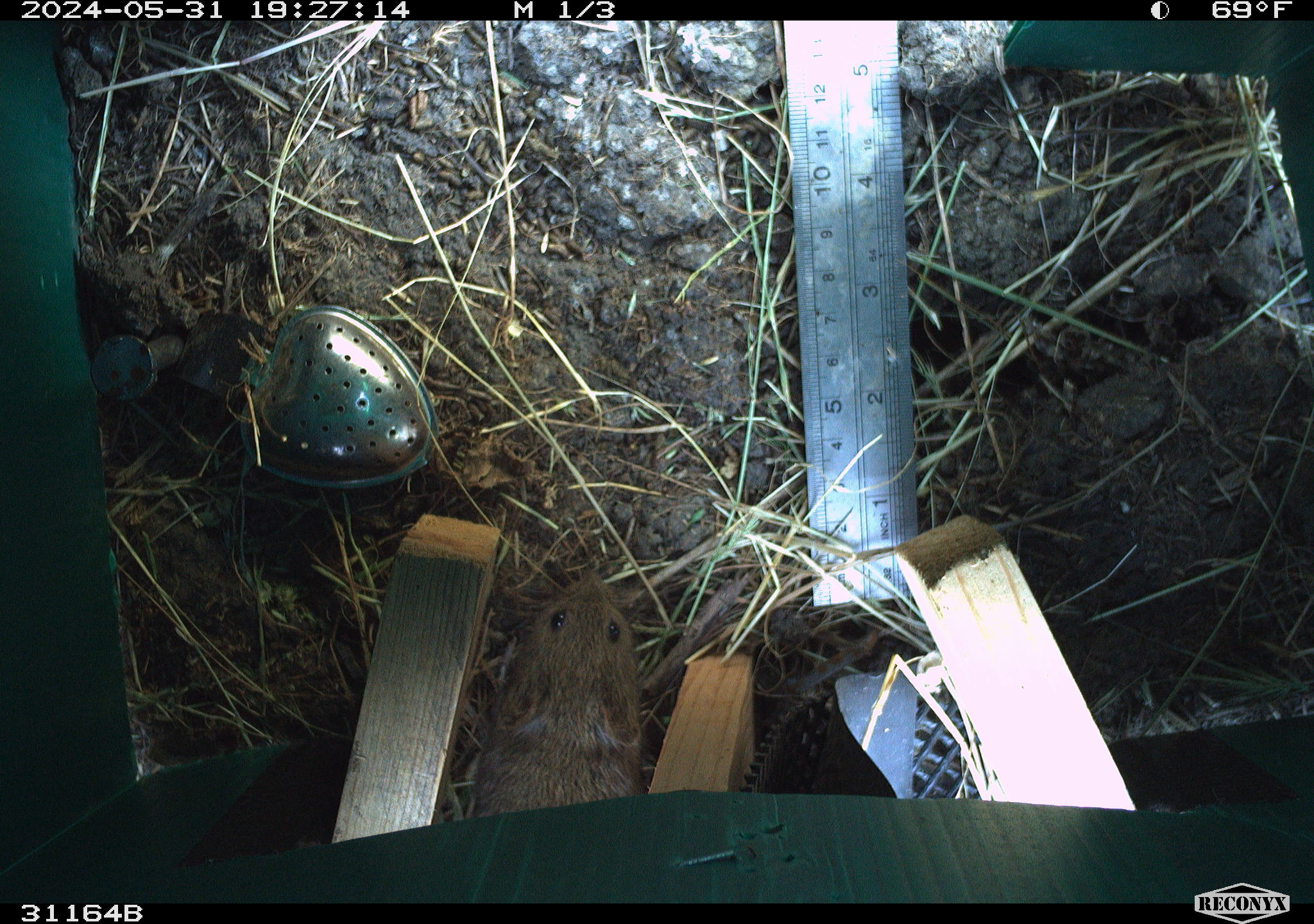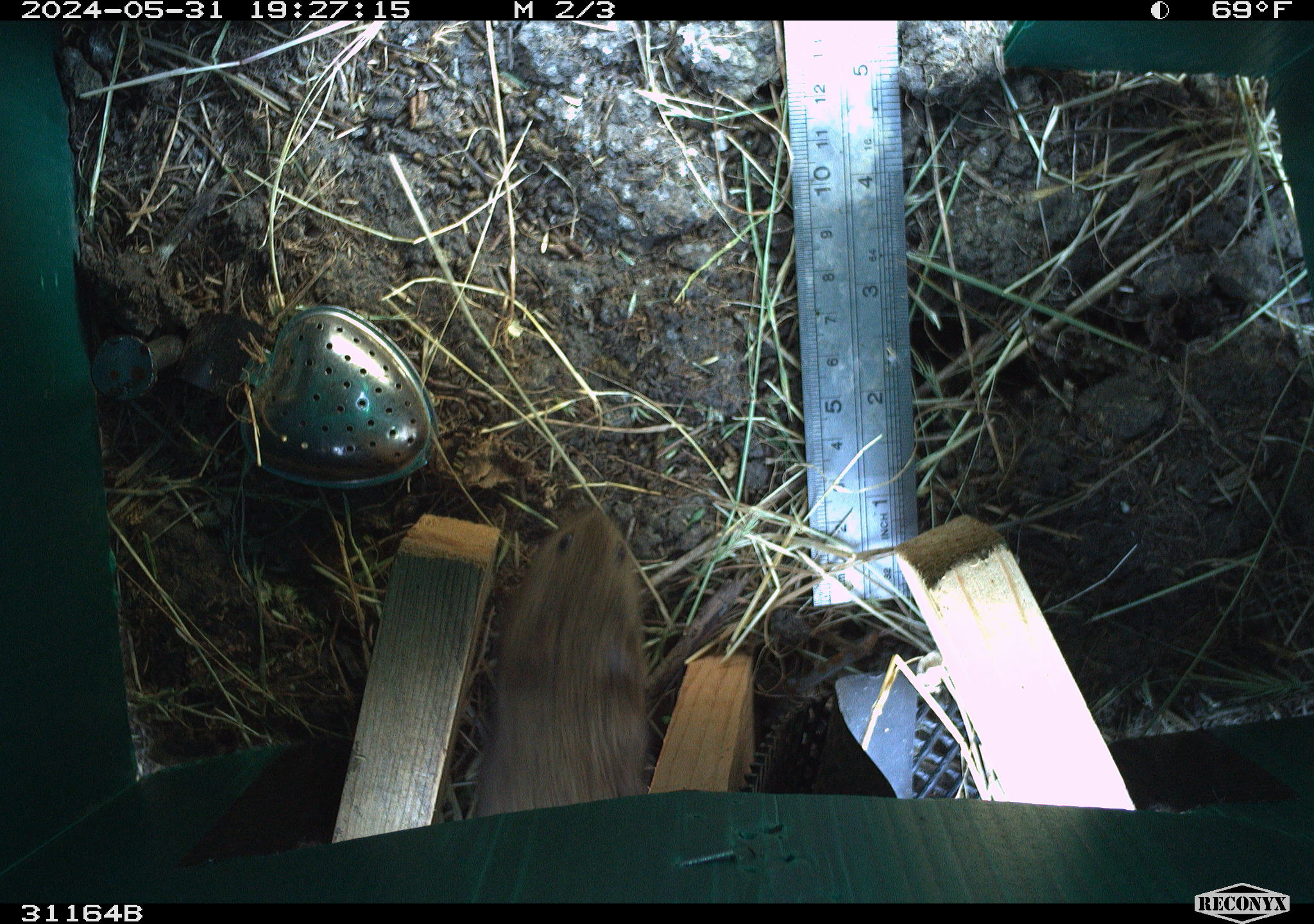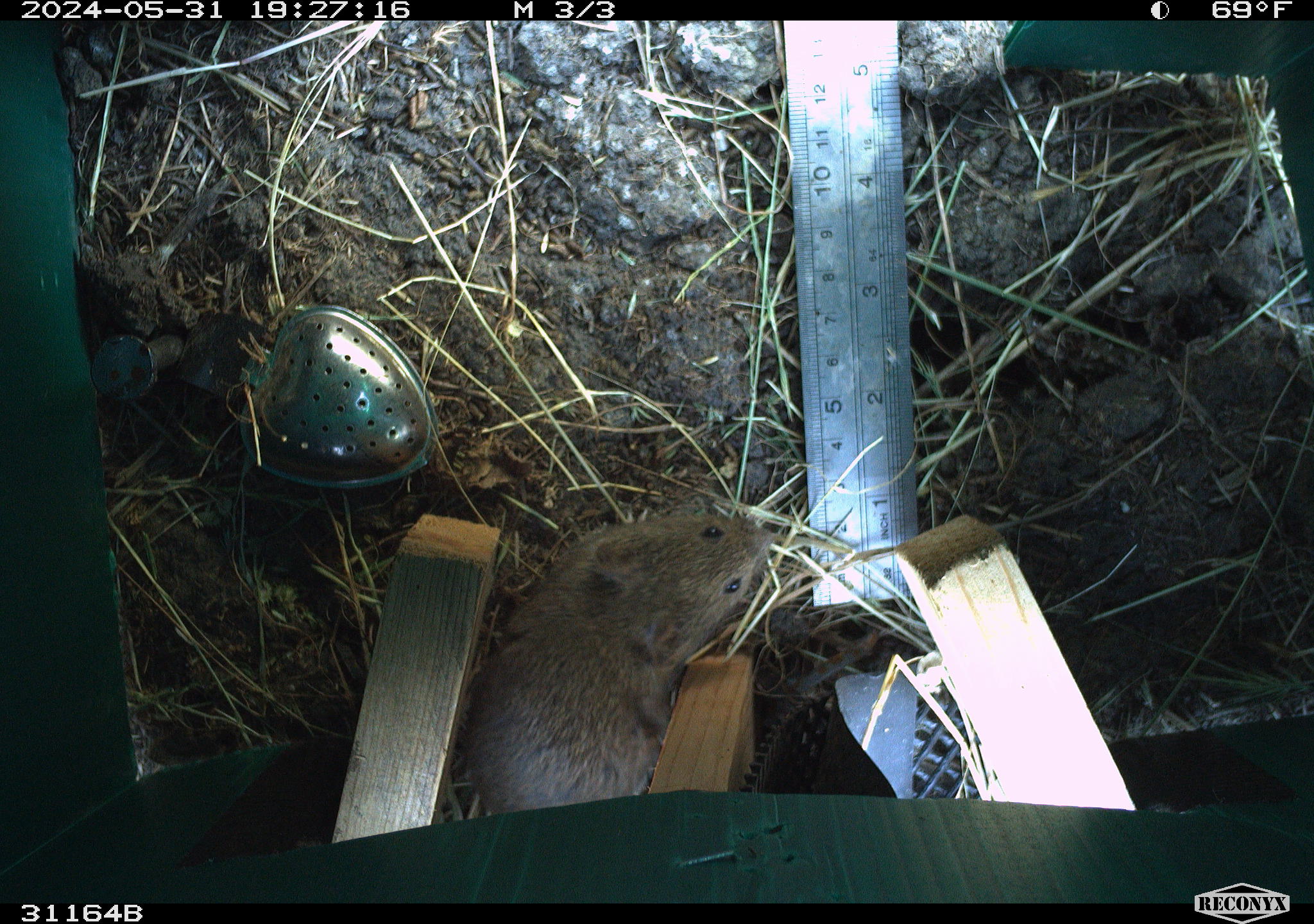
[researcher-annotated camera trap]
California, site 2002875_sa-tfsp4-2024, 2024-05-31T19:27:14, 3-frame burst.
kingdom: Animalia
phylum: Chordata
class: Mammalia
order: Rodentia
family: Cricetidae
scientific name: Arvicolinae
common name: voles, lemmings, and muskrats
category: arvicolinae subfamily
Arvicolinae subfamily (voles, lemmings, and muskrats) (Arvicolinae).